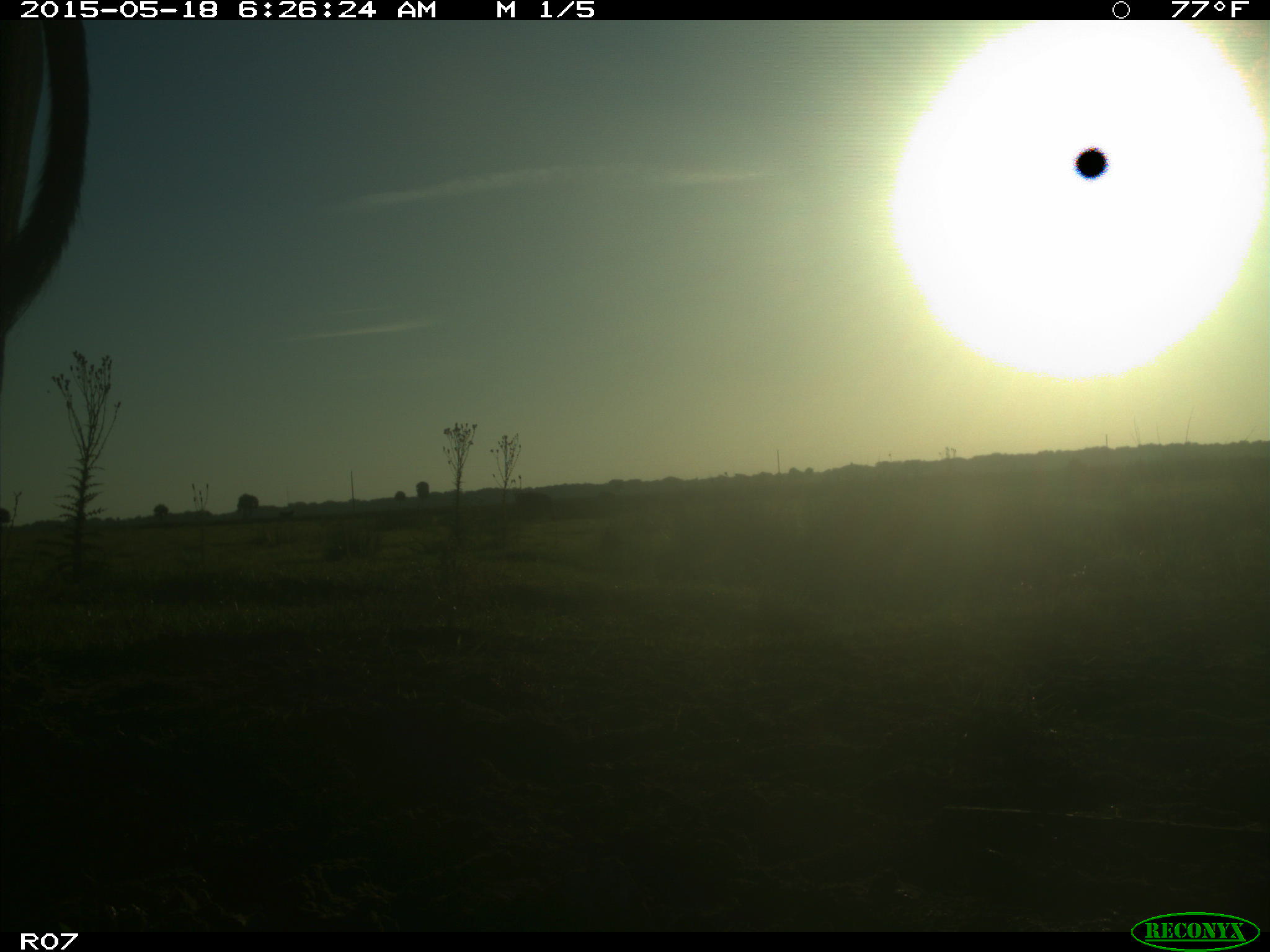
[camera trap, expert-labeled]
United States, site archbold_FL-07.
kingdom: Animalia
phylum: Chordata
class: Mammalia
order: Artiodactyla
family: Bovidae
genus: Bos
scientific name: Bos taurus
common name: domestic cow